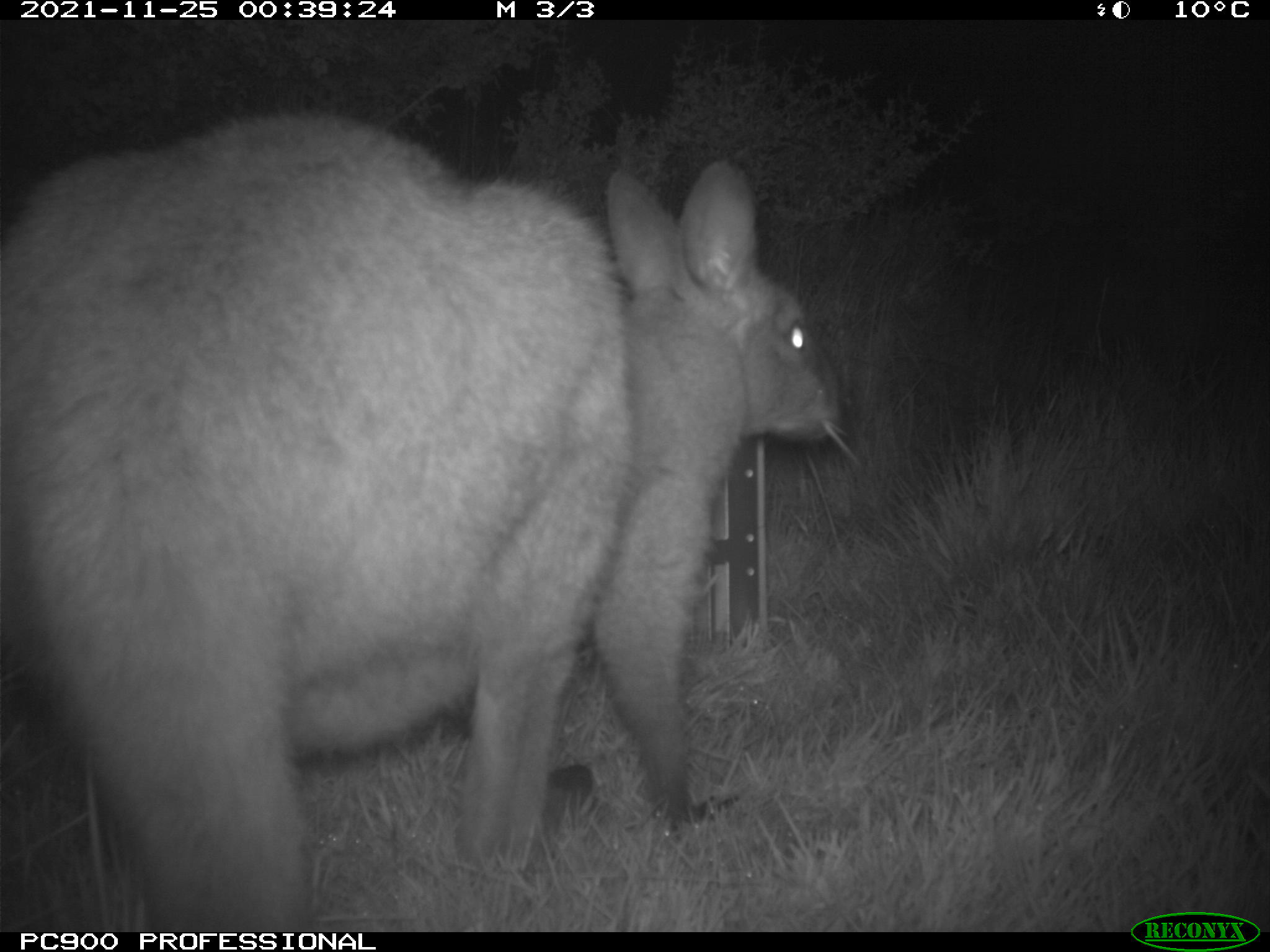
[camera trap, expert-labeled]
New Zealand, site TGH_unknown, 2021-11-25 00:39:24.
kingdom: Animalia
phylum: Chordata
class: Mammalia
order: Diprotodontia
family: Macropodidae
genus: Notamacropus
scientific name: Notamacropus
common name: wallaby